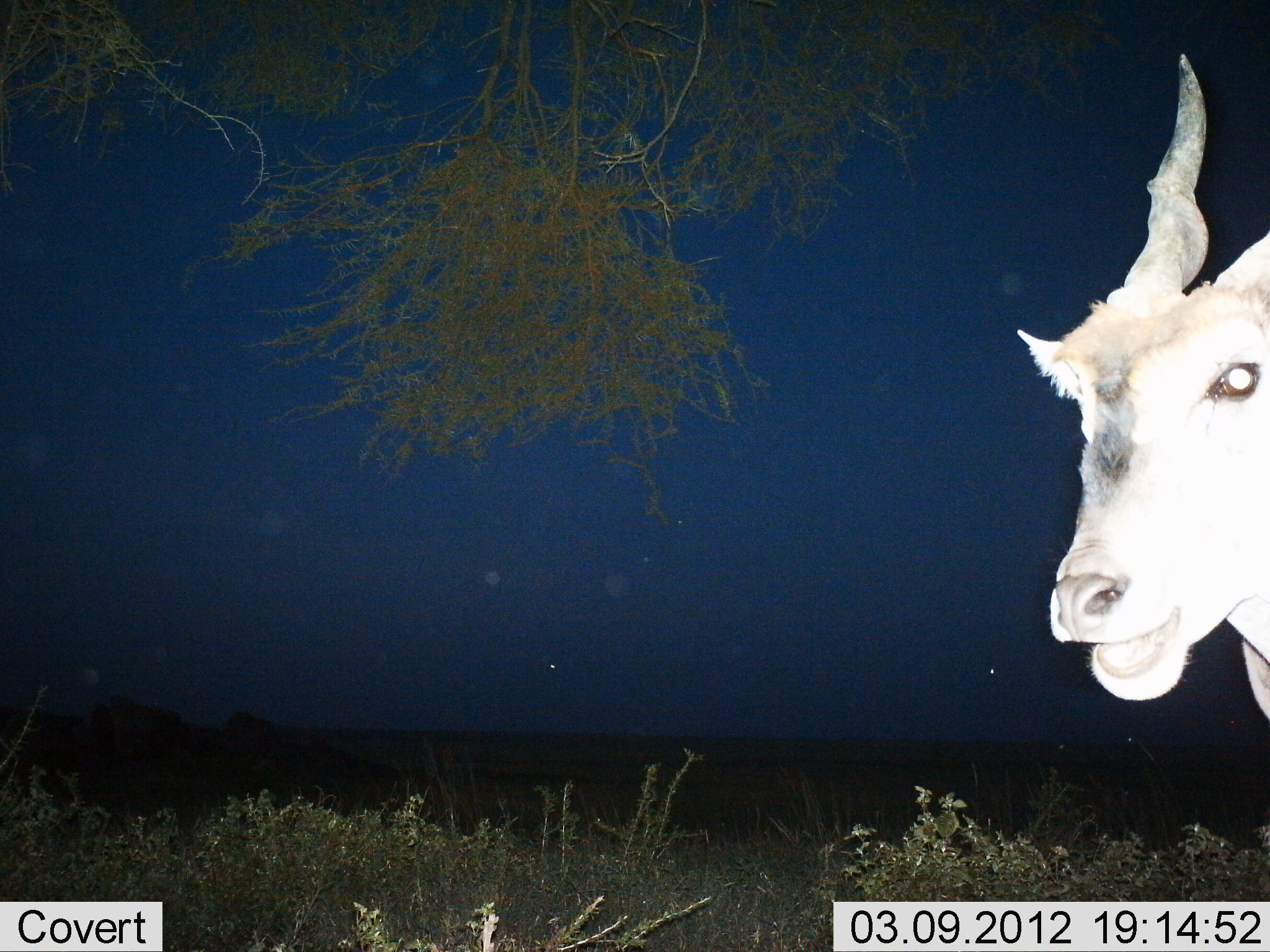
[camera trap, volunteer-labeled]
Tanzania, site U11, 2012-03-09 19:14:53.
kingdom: Animalia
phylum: Chordata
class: Mammalia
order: Artiodactyla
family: Bovidae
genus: Tragelaphus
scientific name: Tragelaphus oryx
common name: eland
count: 1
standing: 94%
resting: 0%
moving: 6%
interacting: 0%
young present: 0%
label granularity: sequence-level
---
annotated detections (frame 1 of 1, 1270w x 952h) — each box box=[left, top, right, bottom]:
animal: box=[1016, 53, 1270, 720]